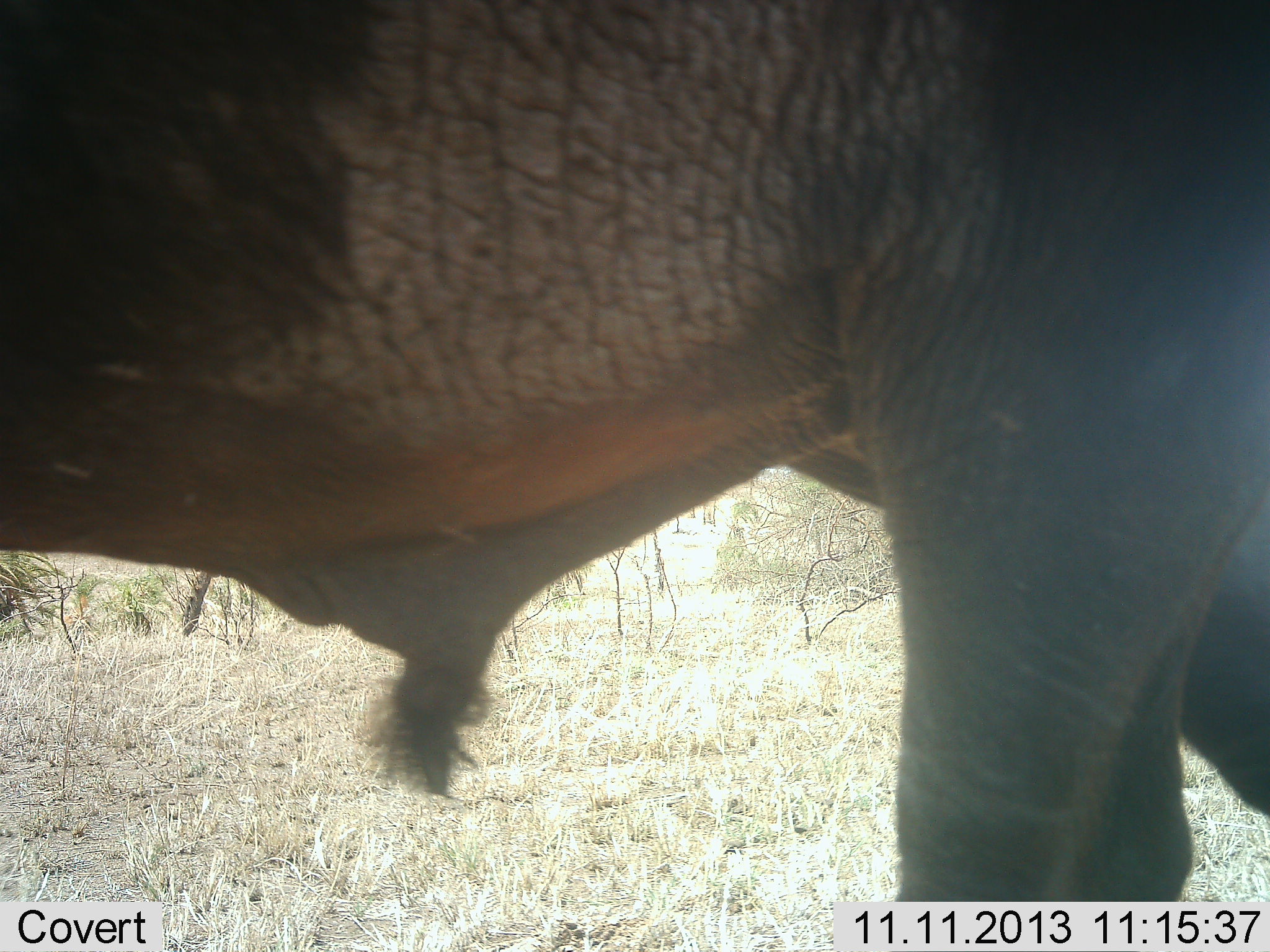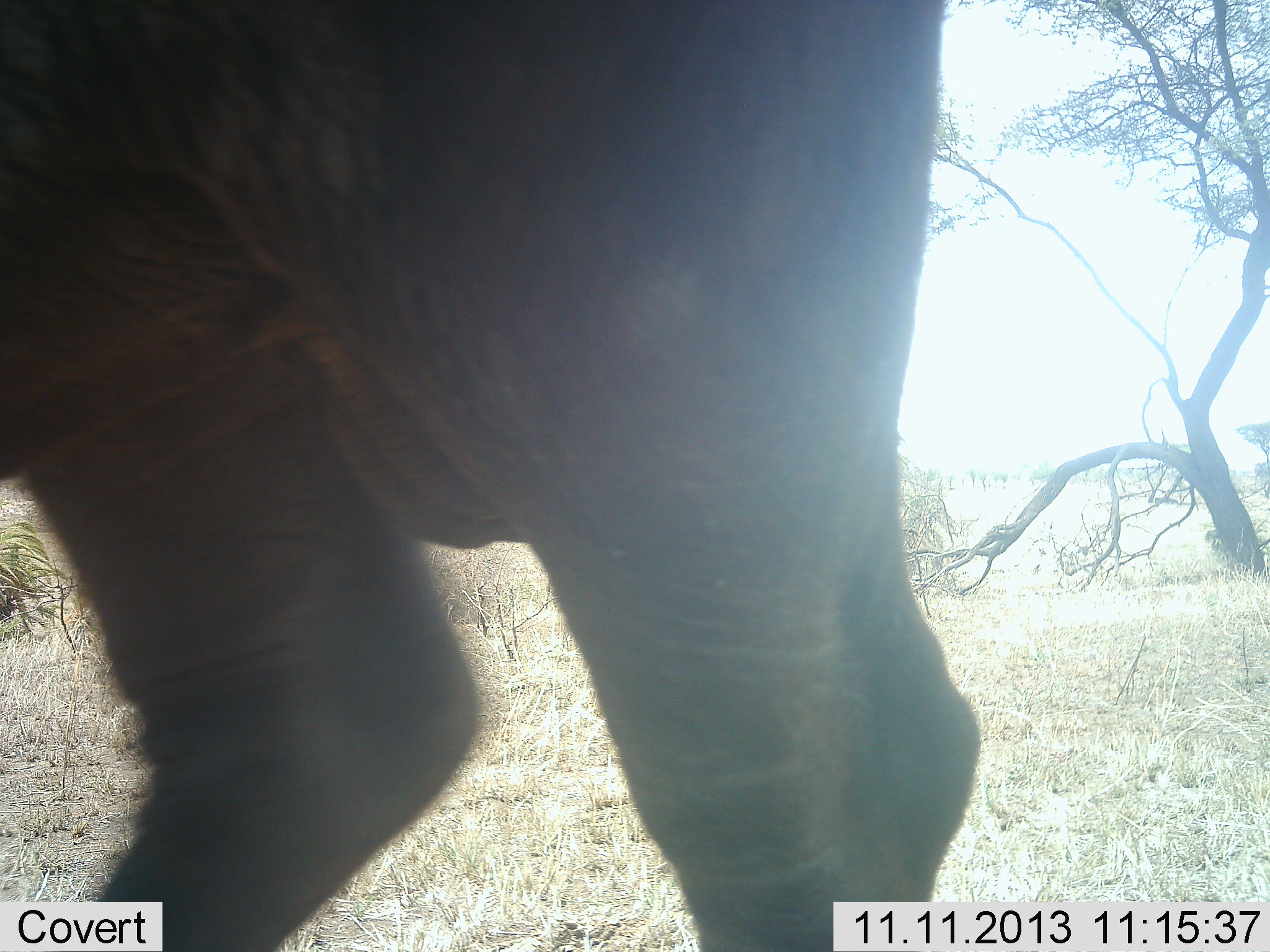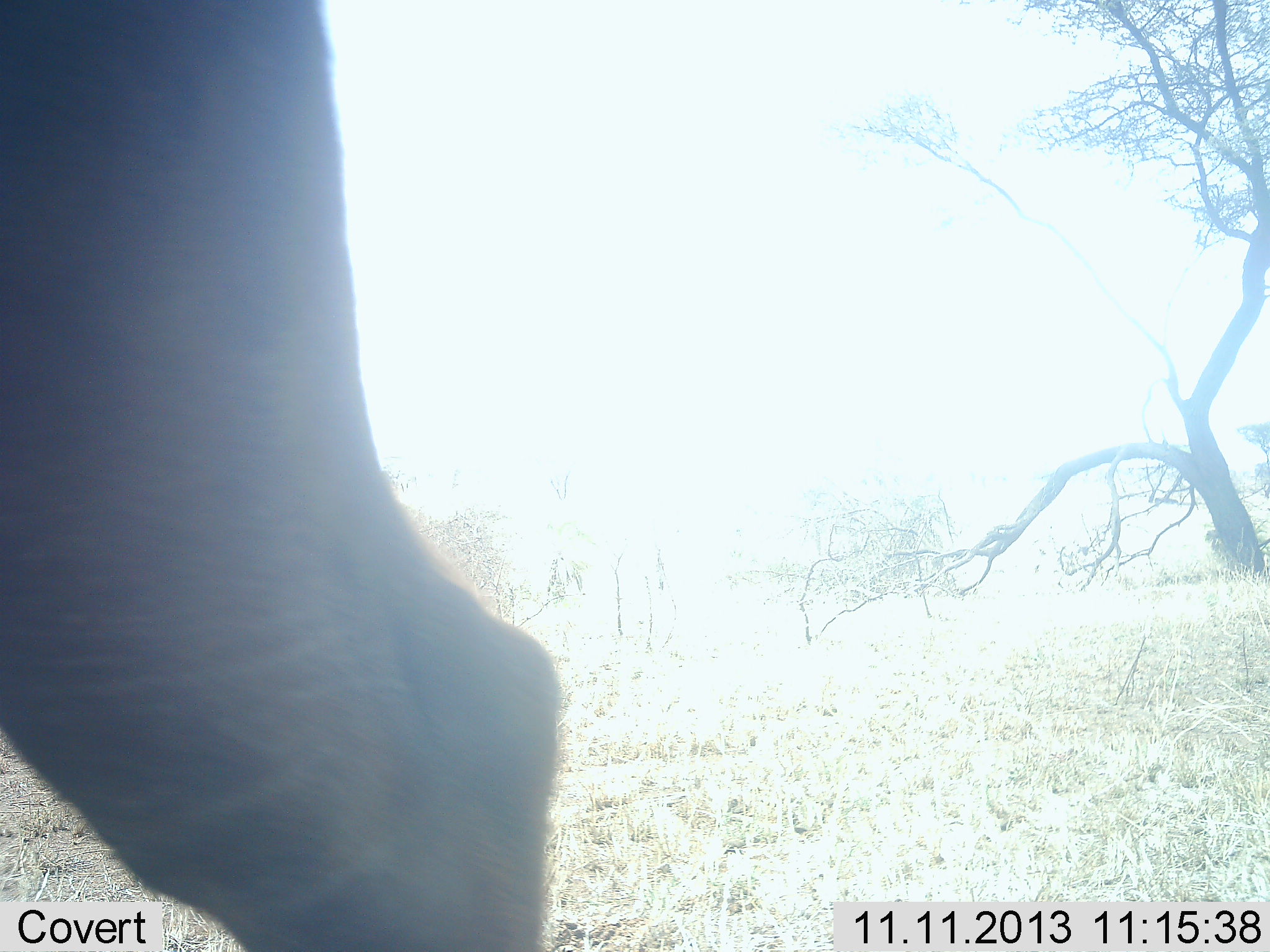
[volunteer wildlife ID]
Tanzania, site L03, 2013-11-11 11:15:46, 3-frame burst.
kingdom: Animalia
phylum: Chordata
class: Mammalia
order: Artiodactyla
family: Bovidae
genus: Syncerus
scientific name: Syncerus caffer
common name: cape buffalo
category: buffalo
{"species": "buffalo (cape buffalo) (Syncerus caffer)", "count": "1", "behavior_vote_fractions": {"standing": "0%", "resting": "0%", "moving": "100%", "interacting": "0%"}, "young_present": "0%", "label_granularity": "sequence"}